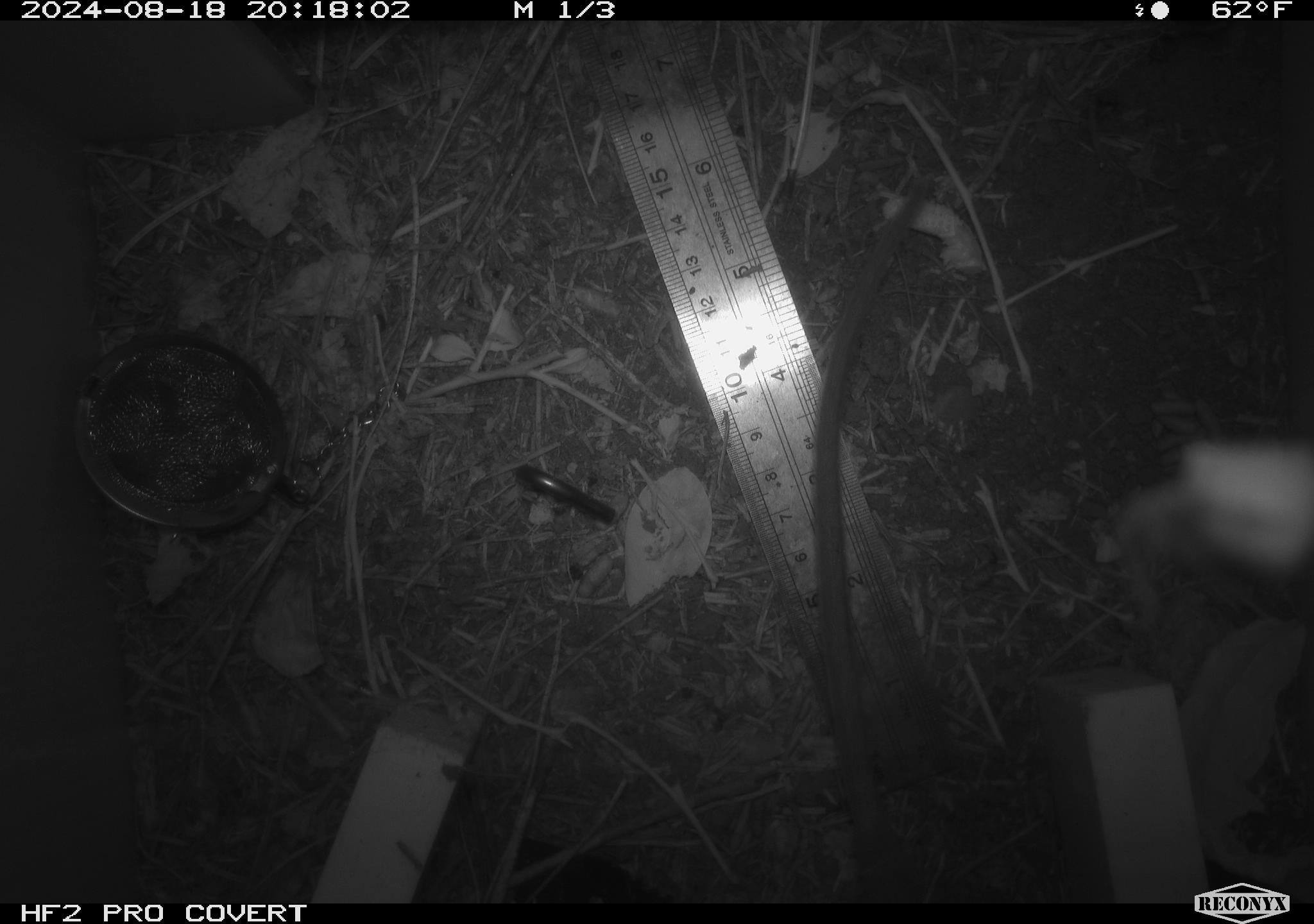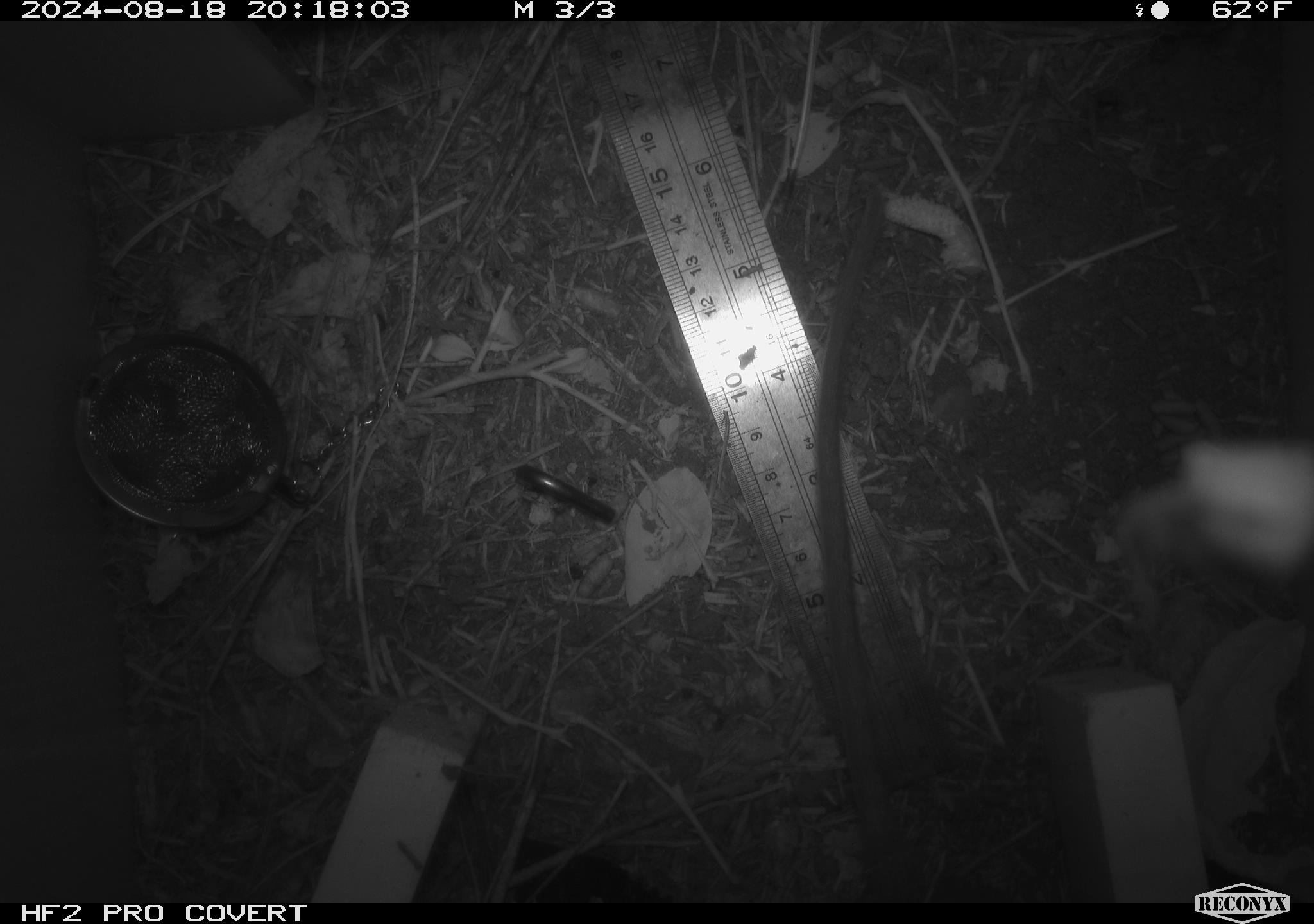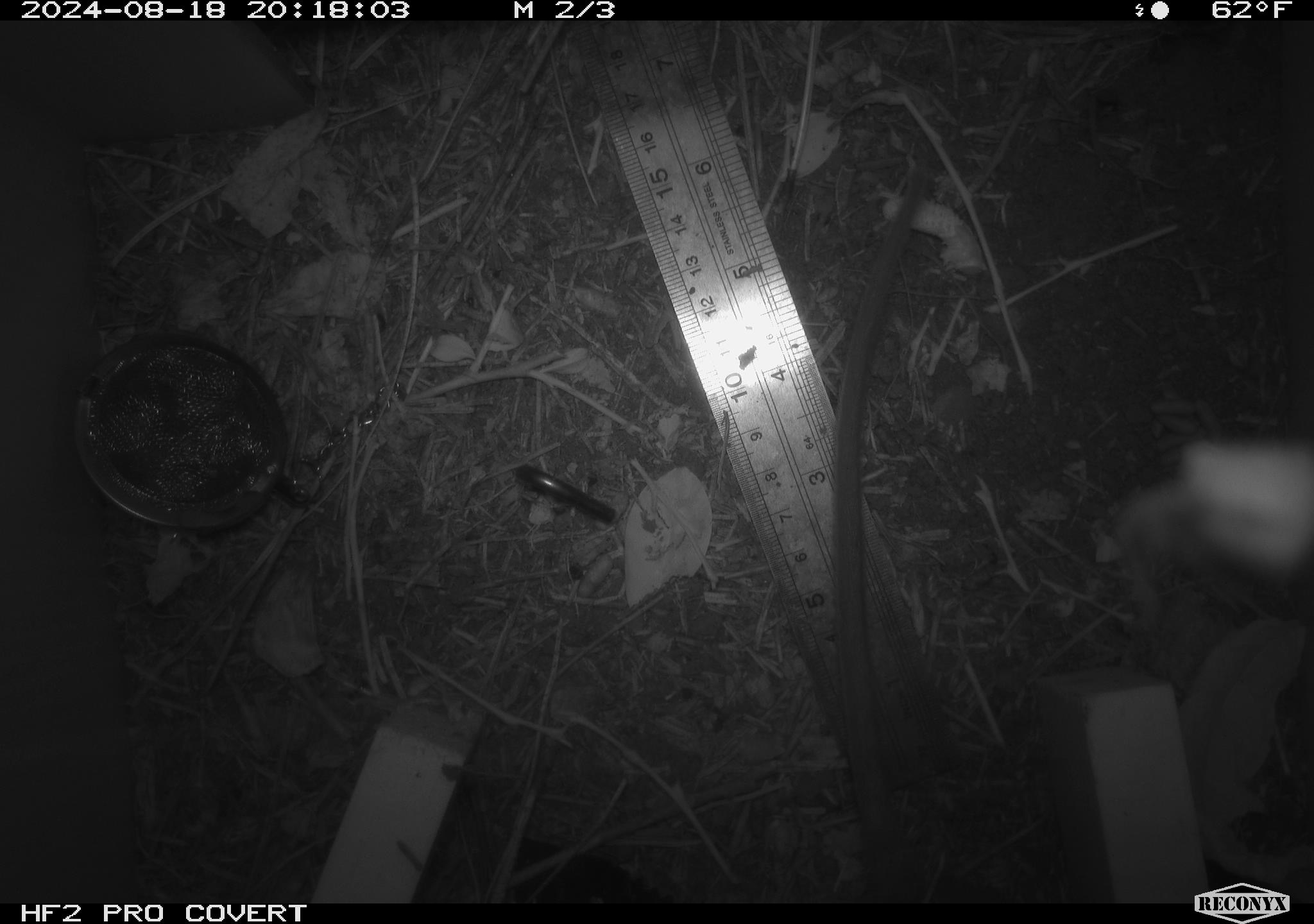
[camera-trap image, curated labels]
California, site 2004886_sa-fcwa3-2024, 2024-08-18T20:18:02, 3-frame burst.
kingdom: Animalia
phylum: Chordata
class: Mammalia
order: Rodentia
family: Cricetidae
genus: Neotoma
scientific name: Neotoma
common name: pack rat or woodrat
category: neotoma species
Neotoma species (pack rat or woodrat) (Neotoma).